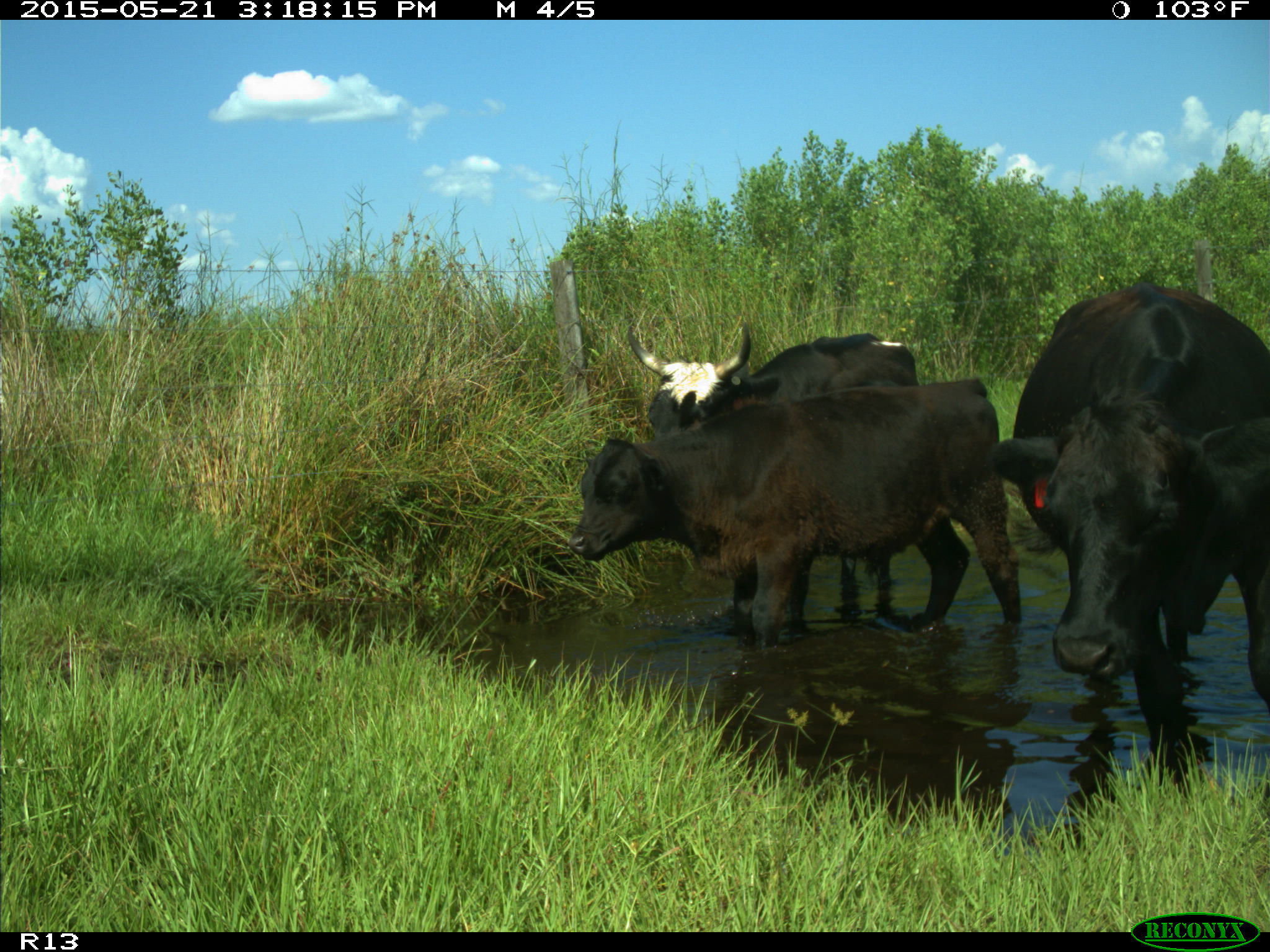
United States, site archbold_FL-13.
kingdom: Animalia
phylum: Chordata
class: Mammalia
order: Artiodactyla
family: Bovidae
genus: Bos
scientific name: Bos taurus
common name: domestic cow